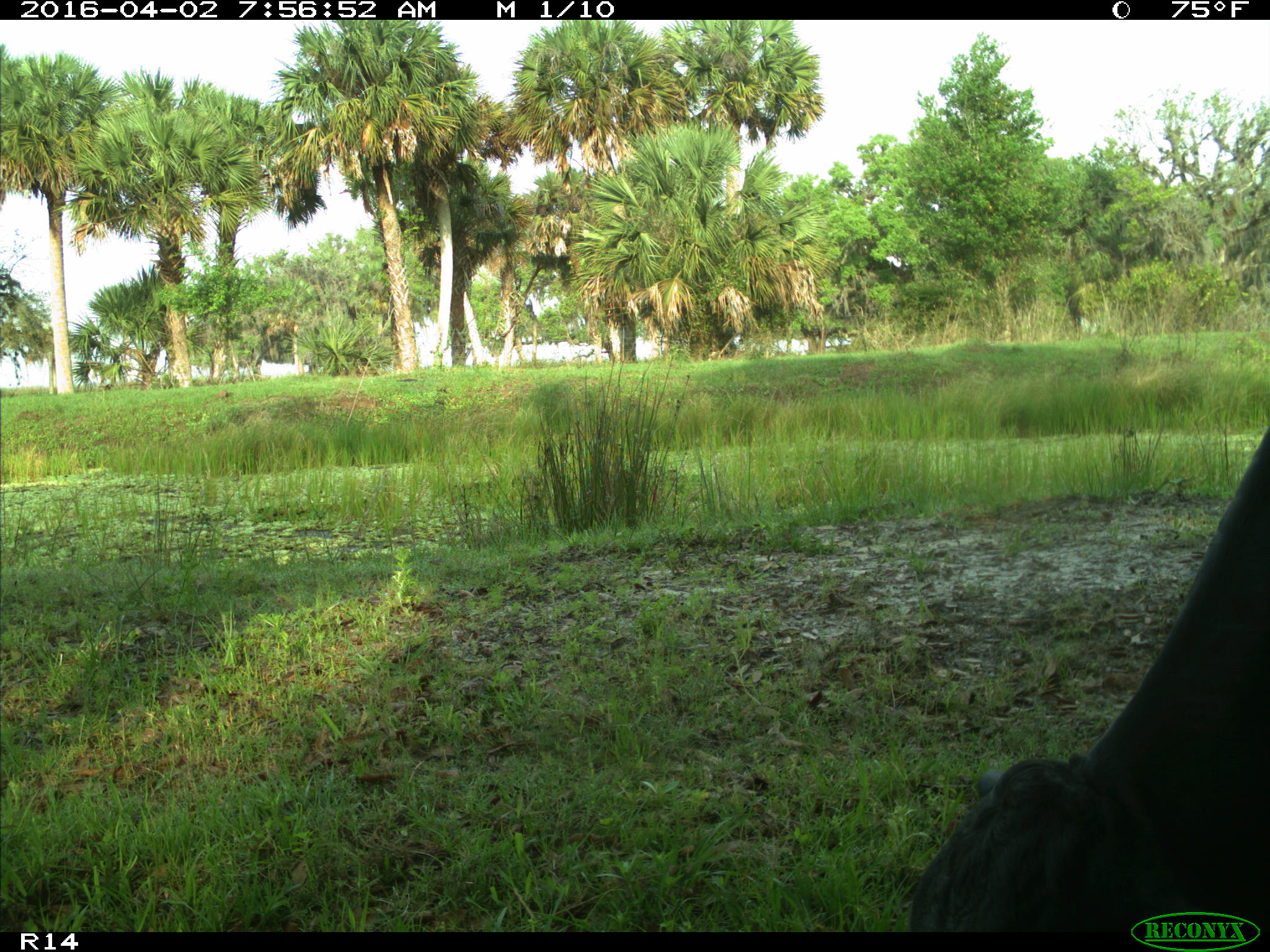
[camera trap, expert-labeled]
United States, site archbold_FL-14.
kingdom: Animalia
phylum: Chordata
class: Mammalia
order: Artiodactyla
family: Bovidae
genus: Bos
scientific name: Bos taurus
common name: domestic cow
Bos taurus (domestic cow).